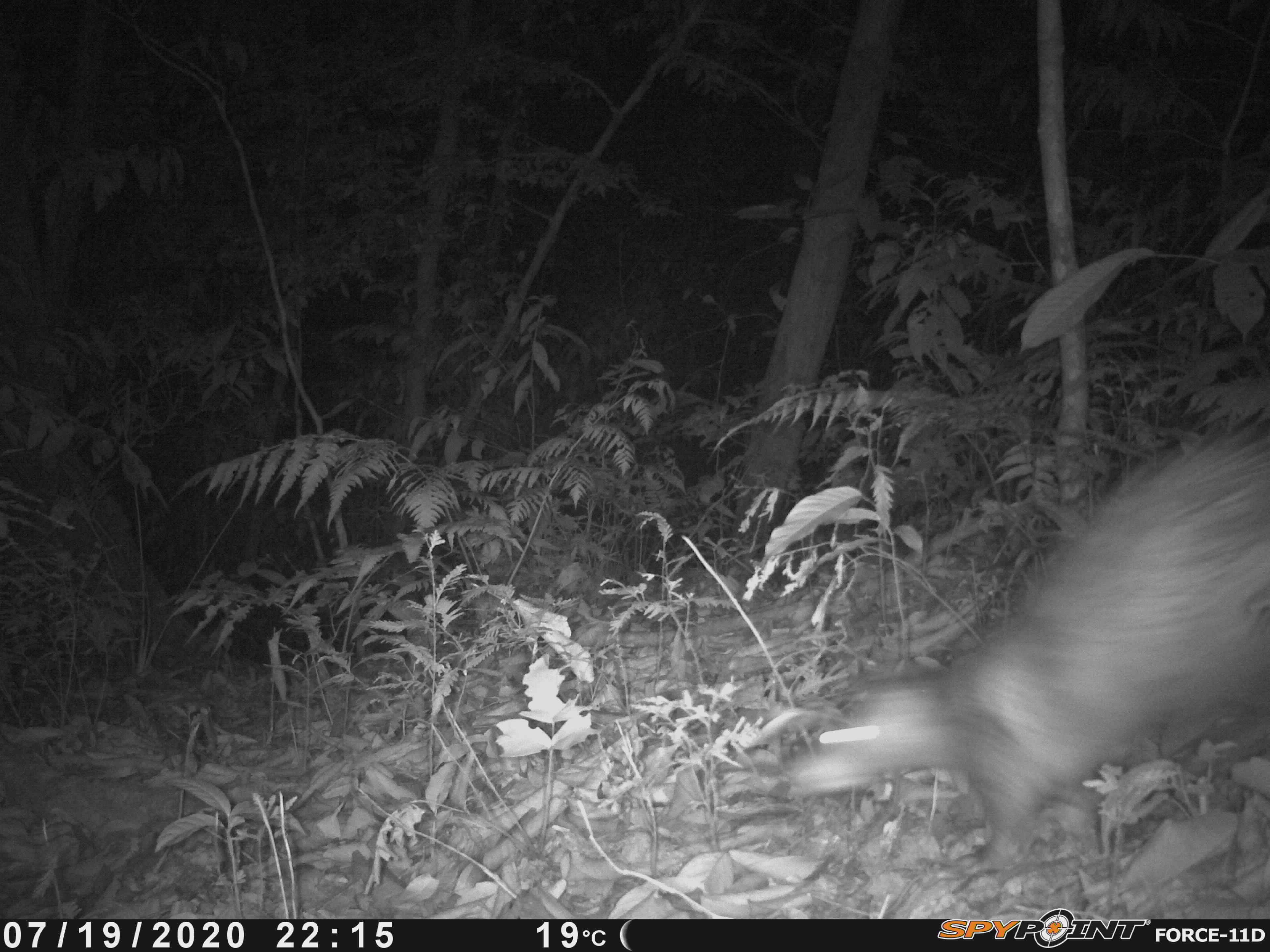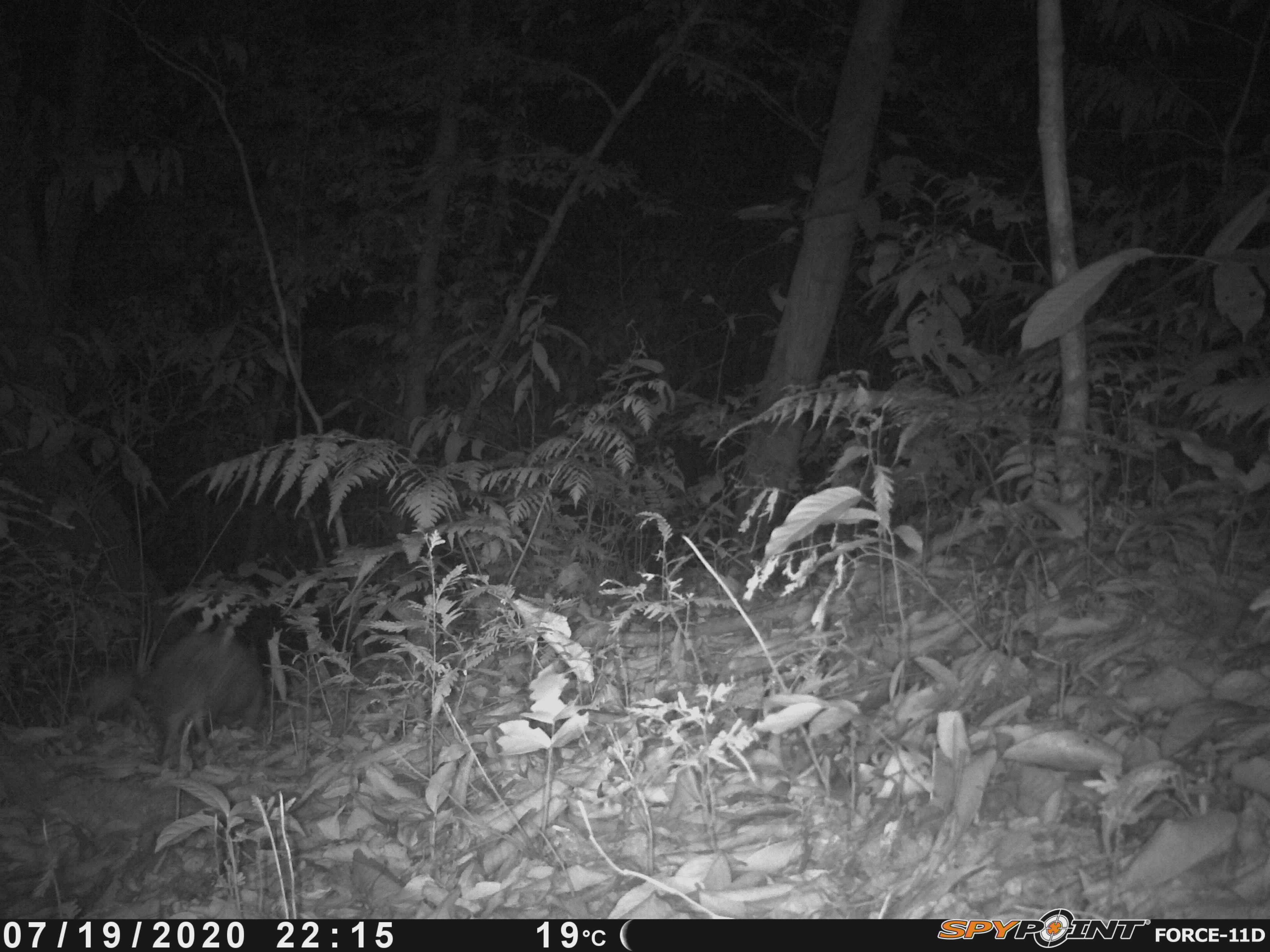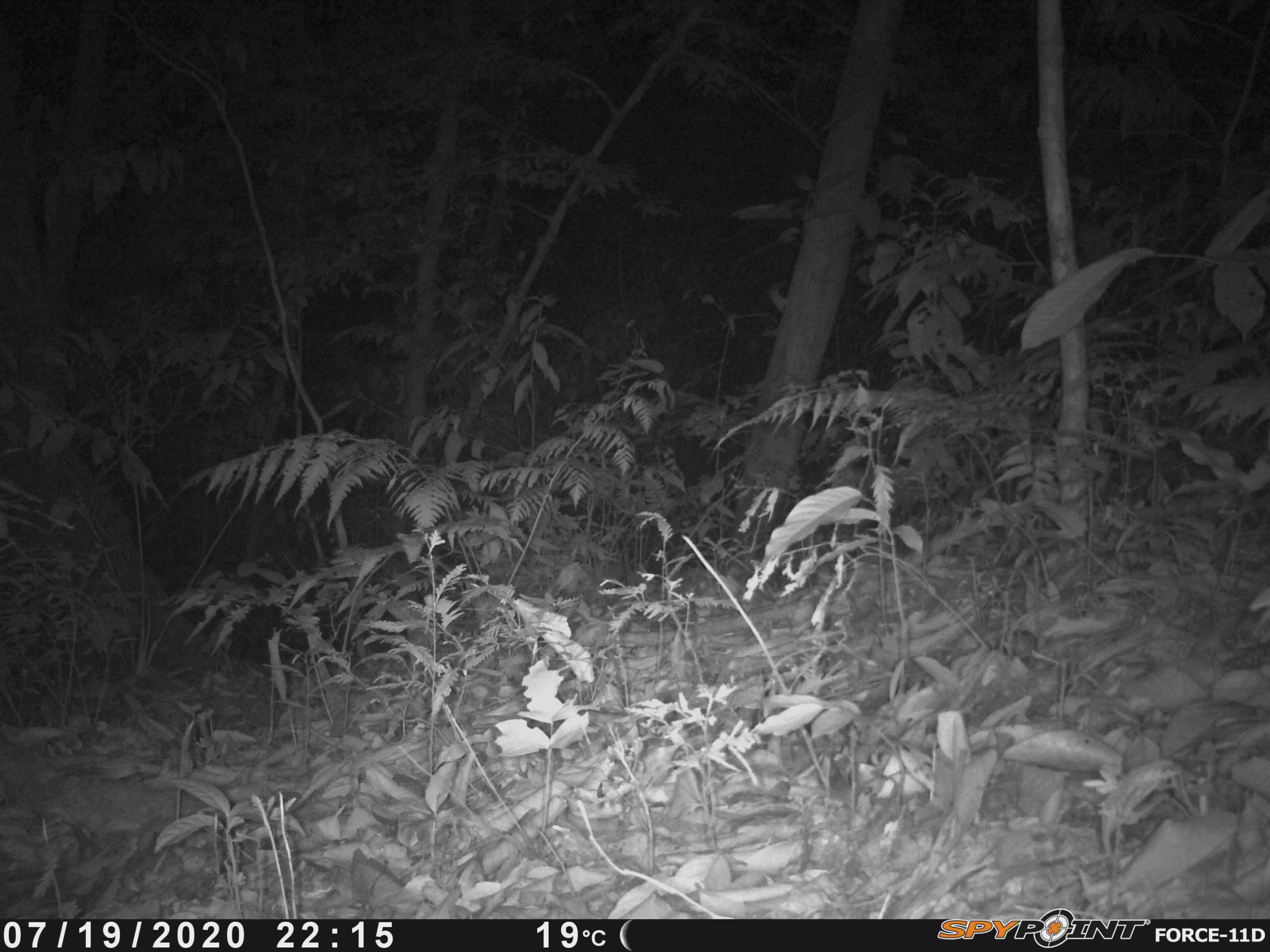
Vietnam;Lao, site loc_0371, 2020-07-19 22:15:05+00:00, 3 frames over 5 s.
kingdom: Animalia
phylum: Chordata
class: Mammalia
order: Rodentia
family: Hystricidae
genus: Atherurus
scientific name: Atherurus macrourus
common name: asiatic brush-tailed porcupine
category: asiatic brush tailed porcupine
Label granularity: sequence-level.